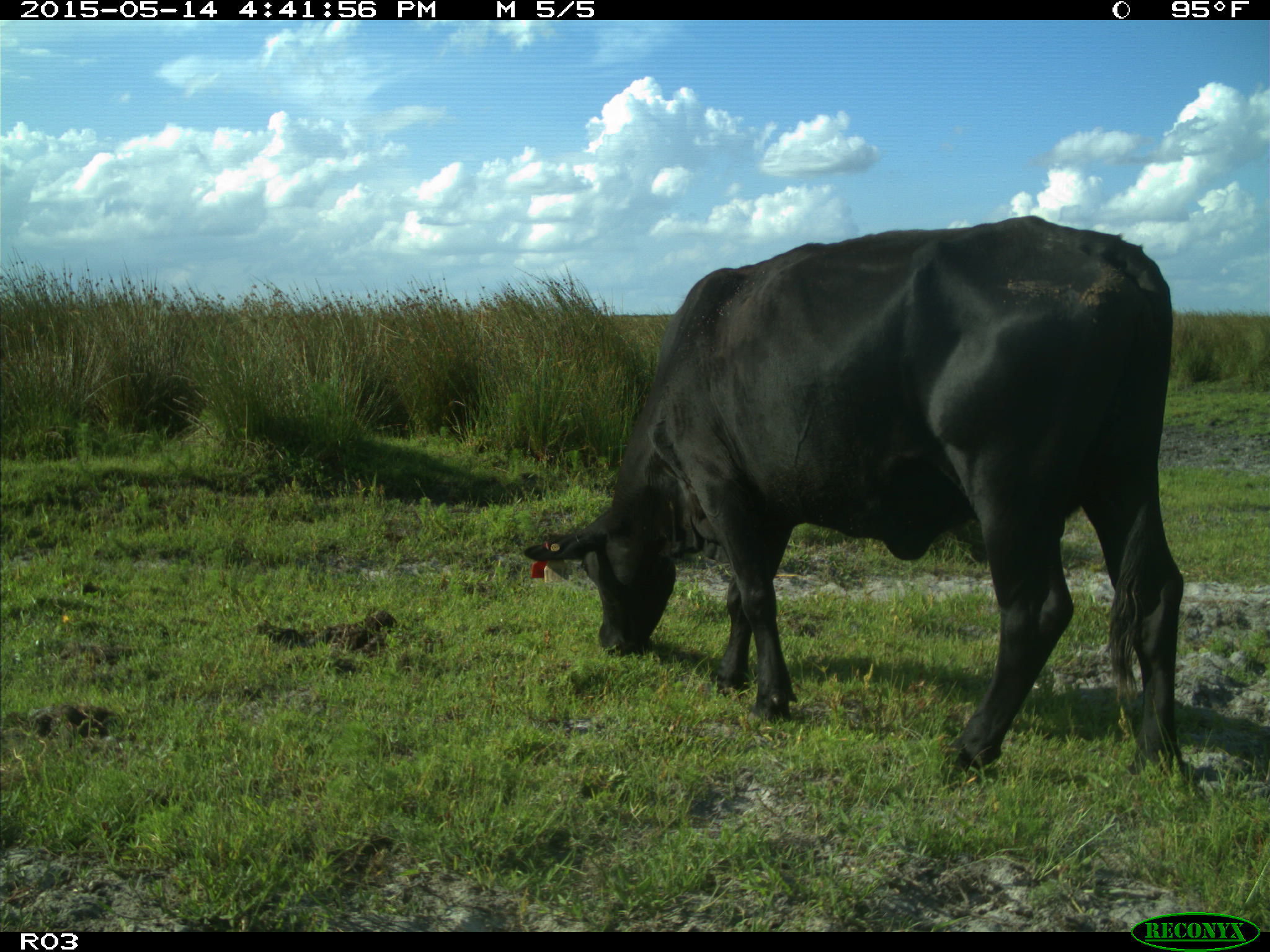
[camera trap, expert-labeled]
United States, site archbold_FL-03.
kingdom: Animalia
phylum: Chordata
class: Mammalia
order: Artiodactyla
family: Bovidae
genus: Bos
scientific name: Bos taurus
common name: domestic cow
Bos taurus (domestic cow).